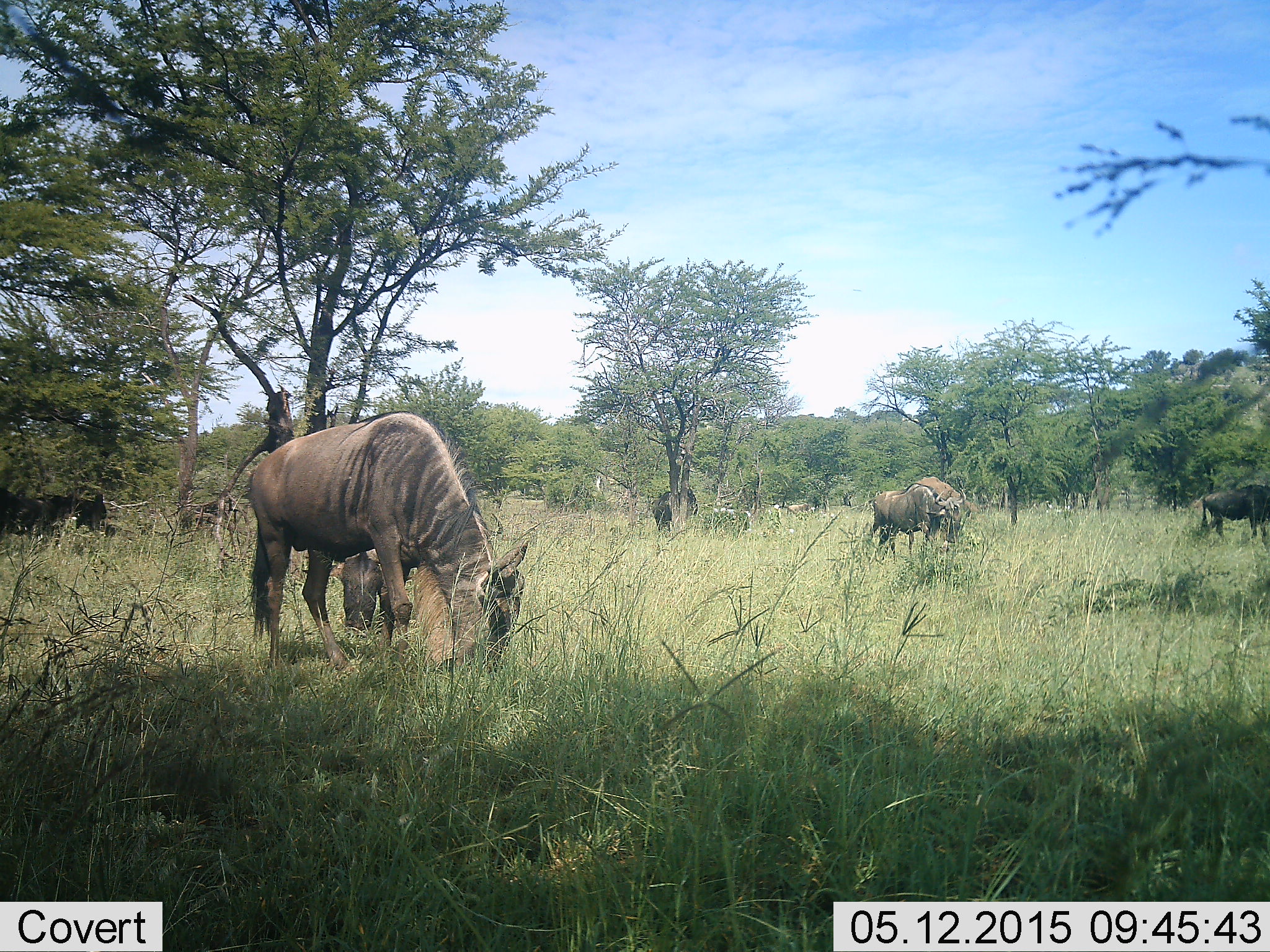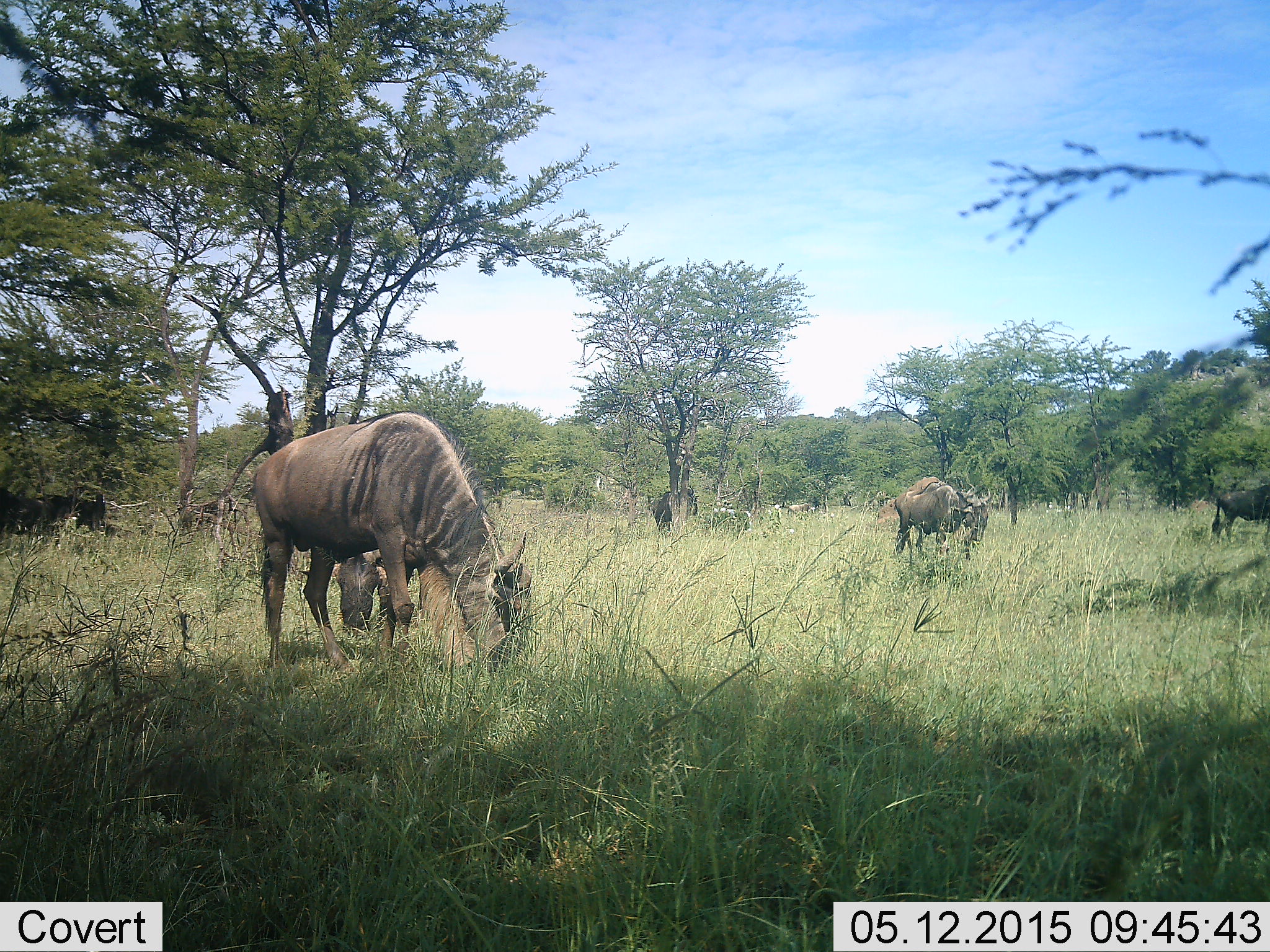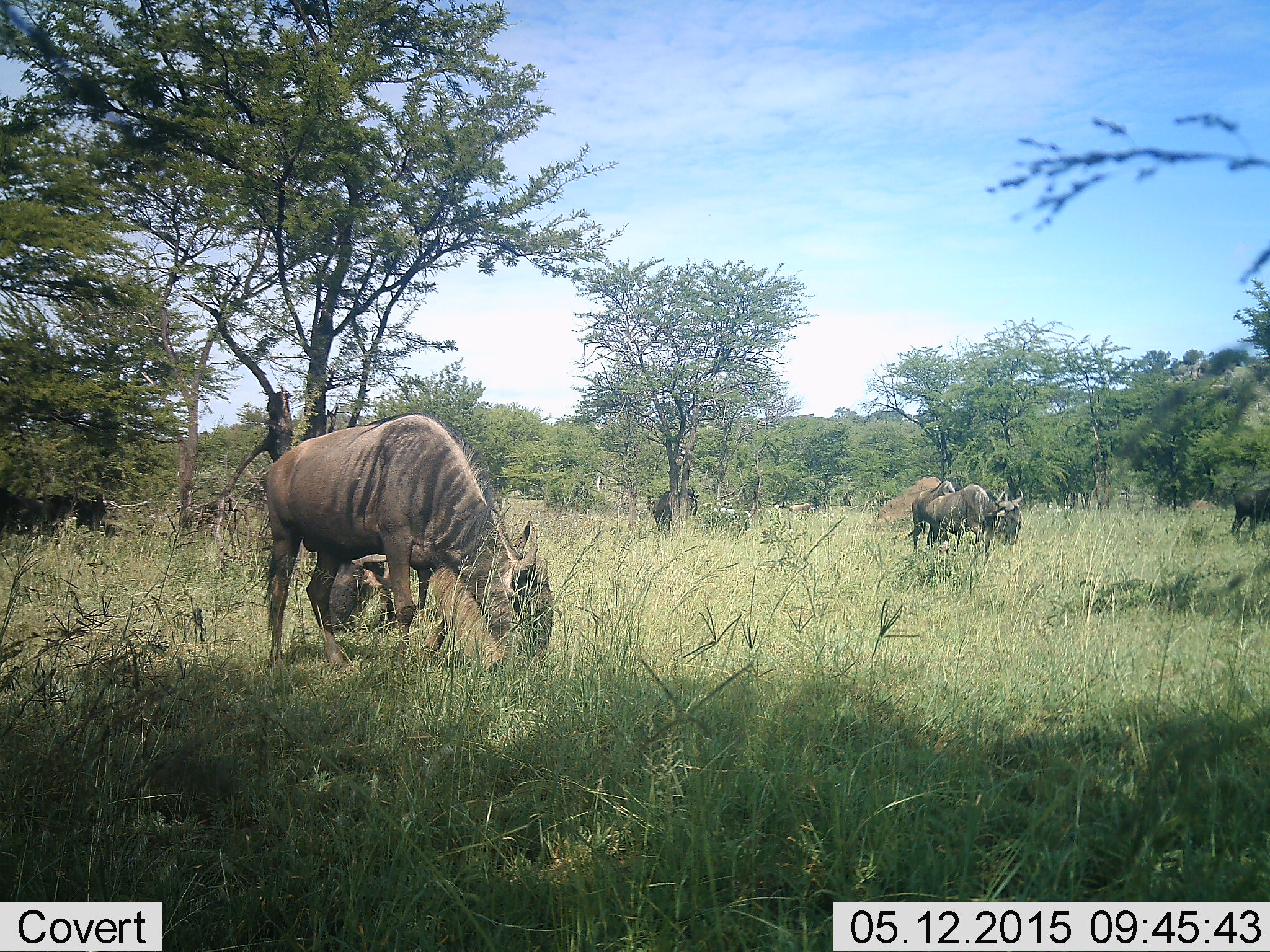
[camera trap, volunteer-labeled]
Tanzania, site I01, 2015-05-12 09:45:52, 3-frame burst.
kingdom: Animalia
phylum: Chordata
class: Mammalia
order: Artiodactyla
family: Bovidae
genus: Connochaetes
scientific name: Connochaetes taurinus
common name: blue wildebeest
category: wildebeest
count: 5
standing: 50%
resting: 0%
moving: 30%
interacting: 0%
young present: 0%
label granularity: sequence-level